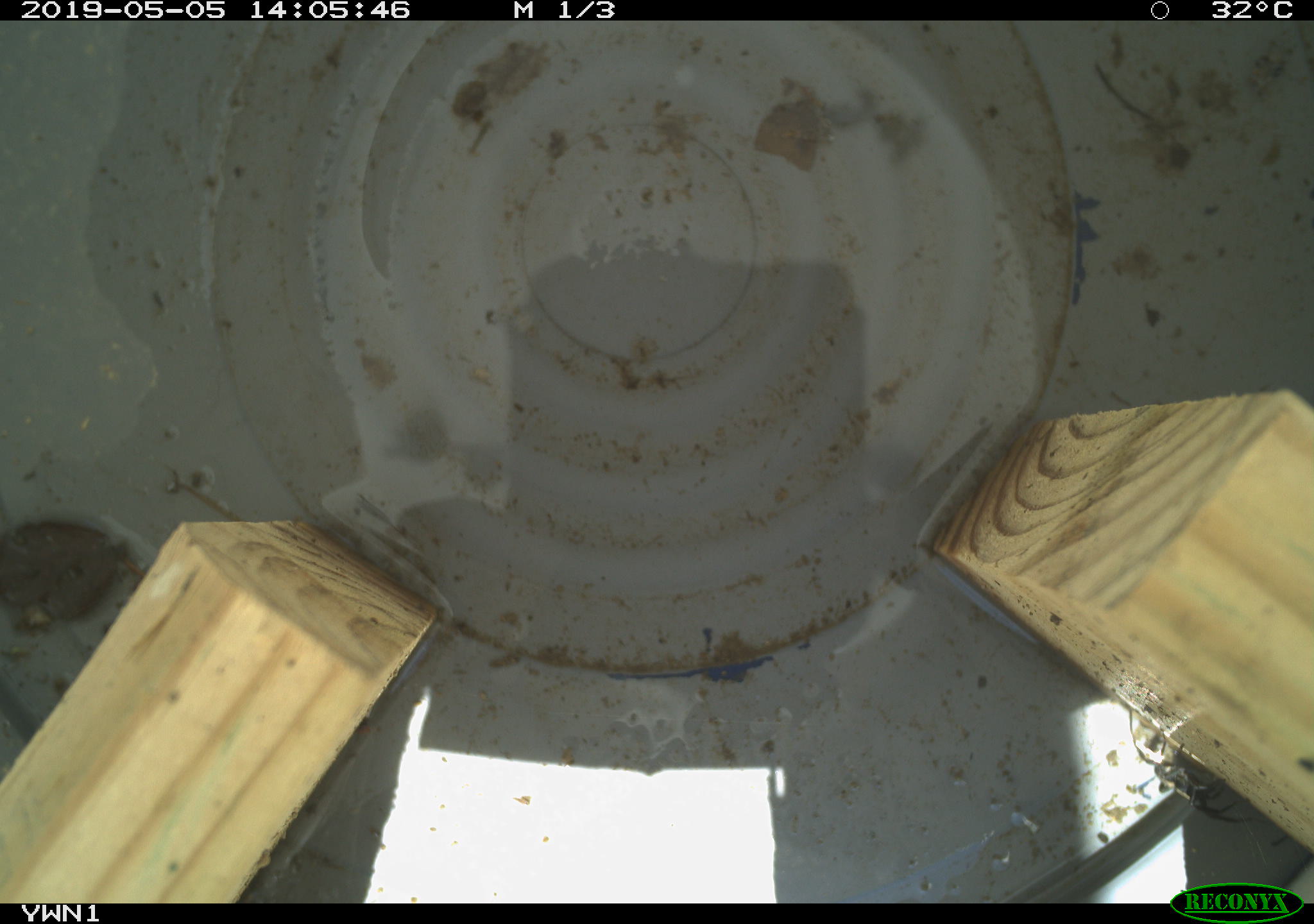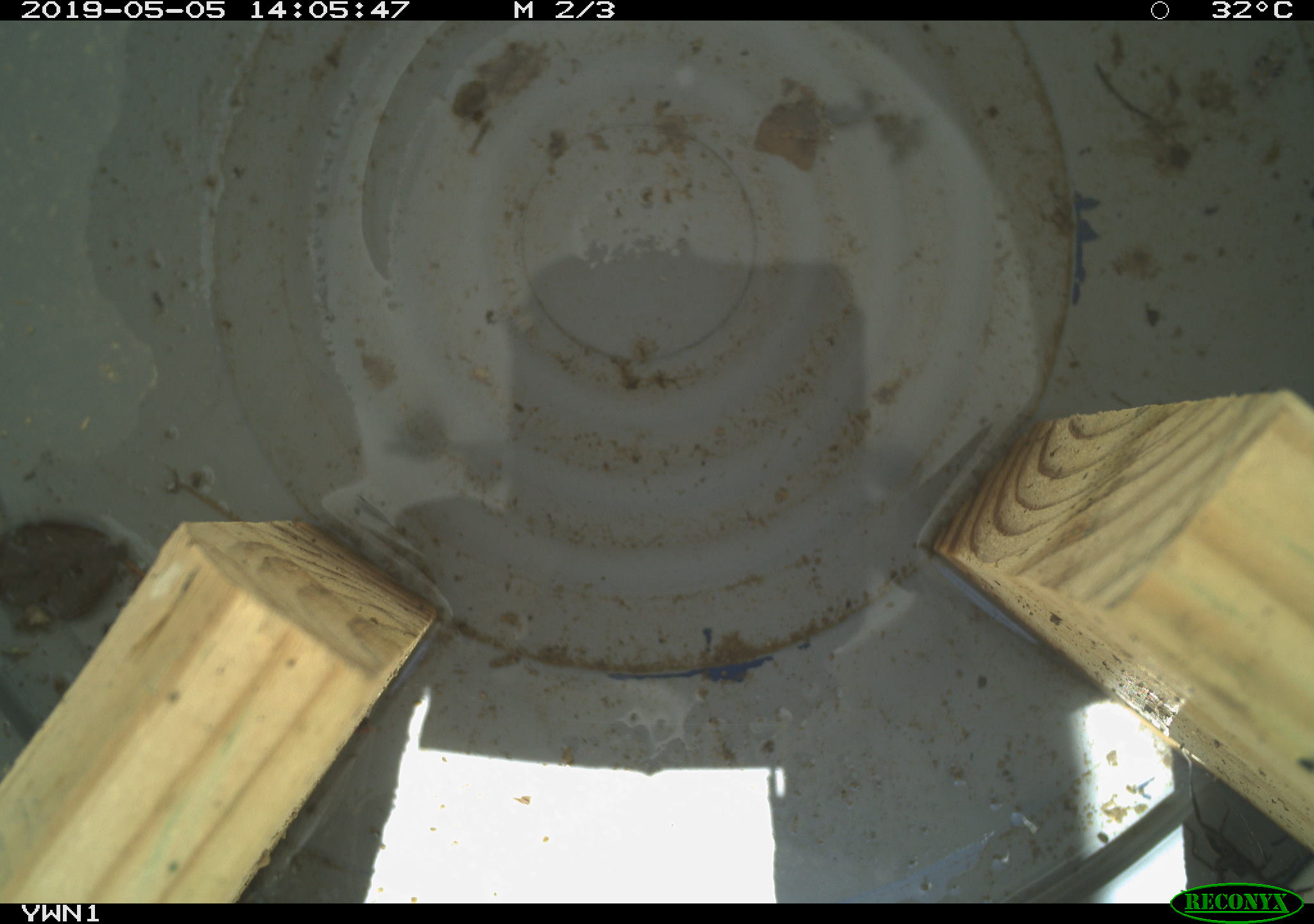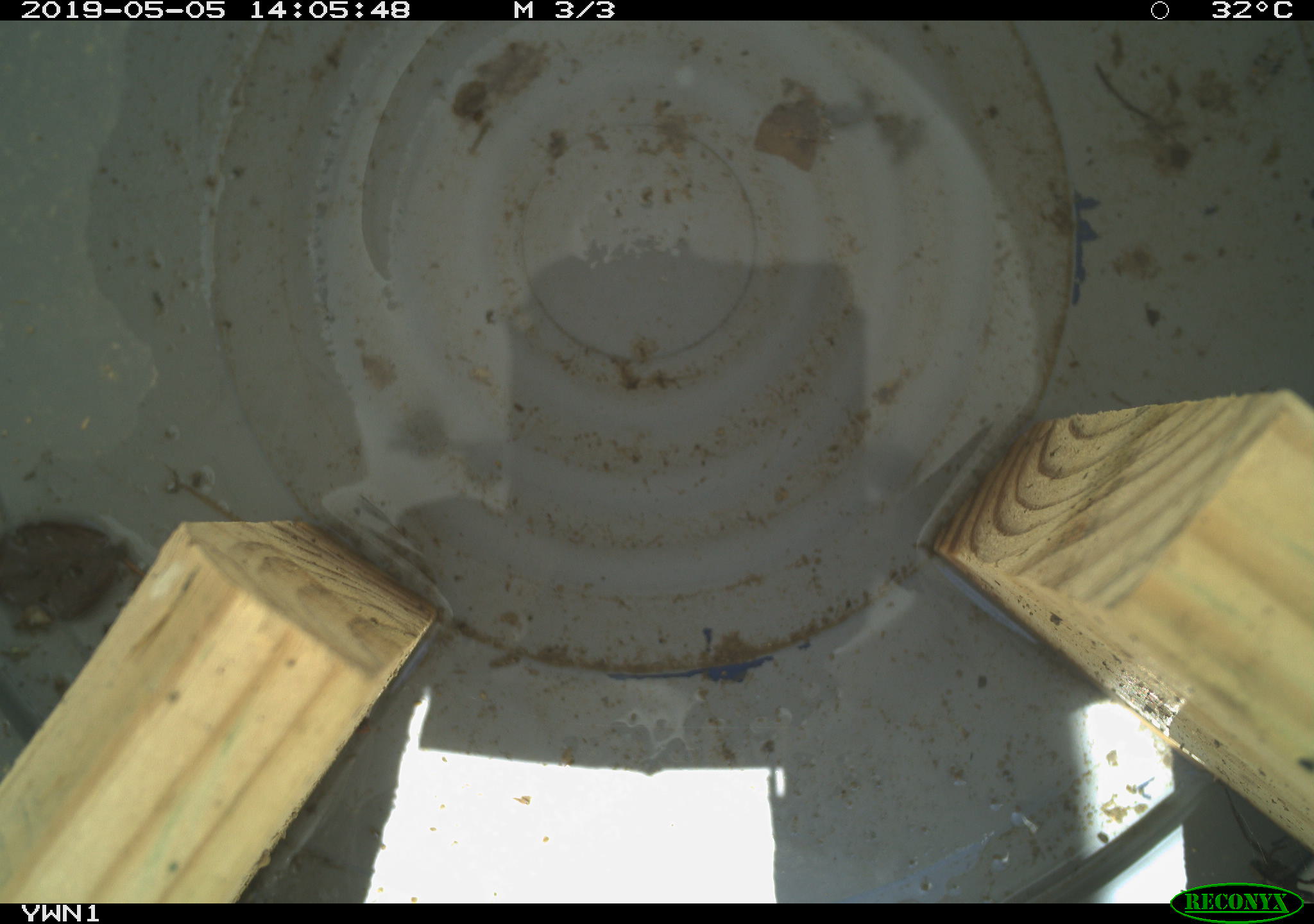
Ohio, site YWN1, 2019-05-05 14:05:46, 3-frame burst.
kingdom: Animalia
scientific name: Animalia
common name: animal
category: invertebrate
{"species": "invertebrate (animal) (Animalia)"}